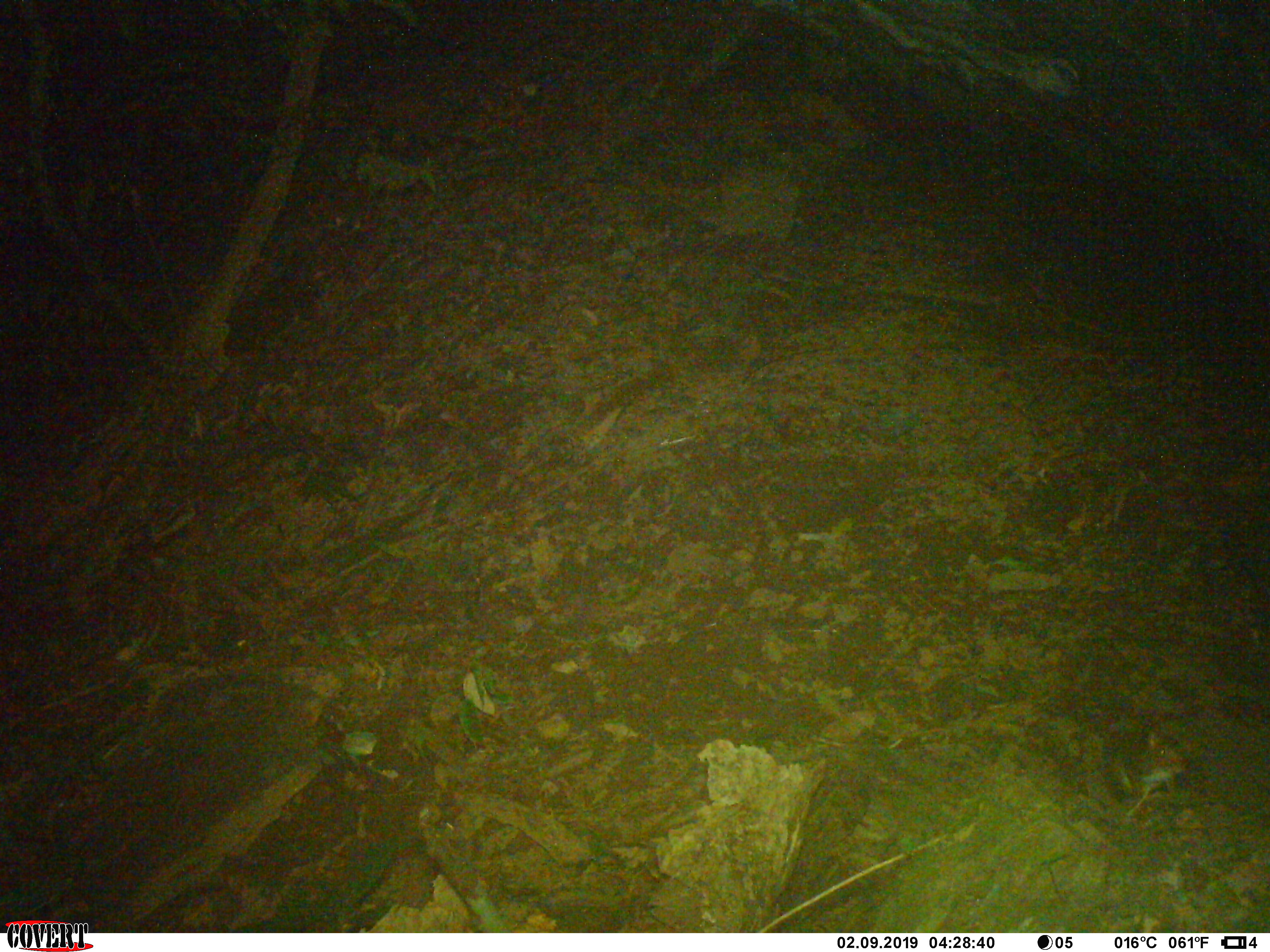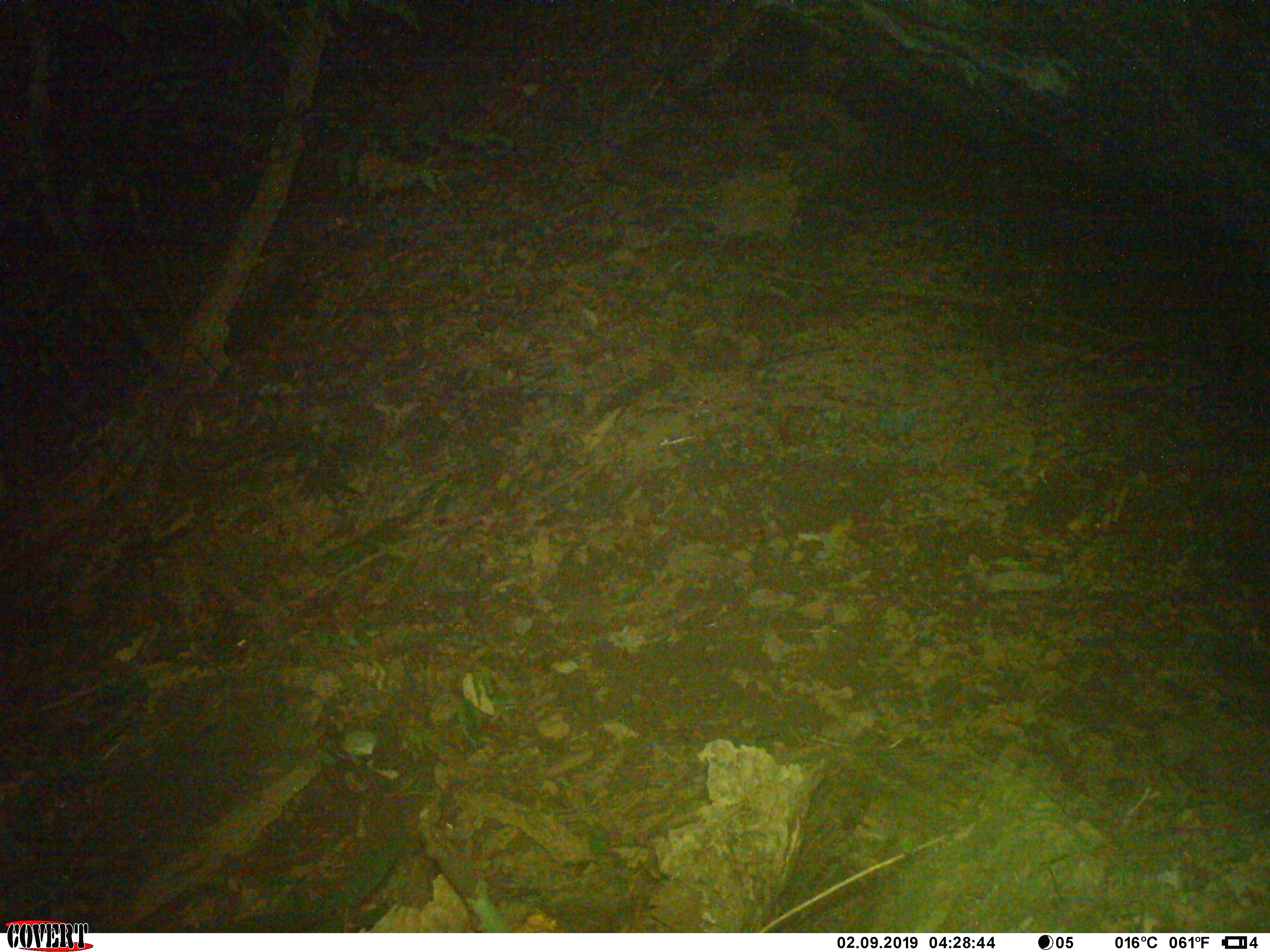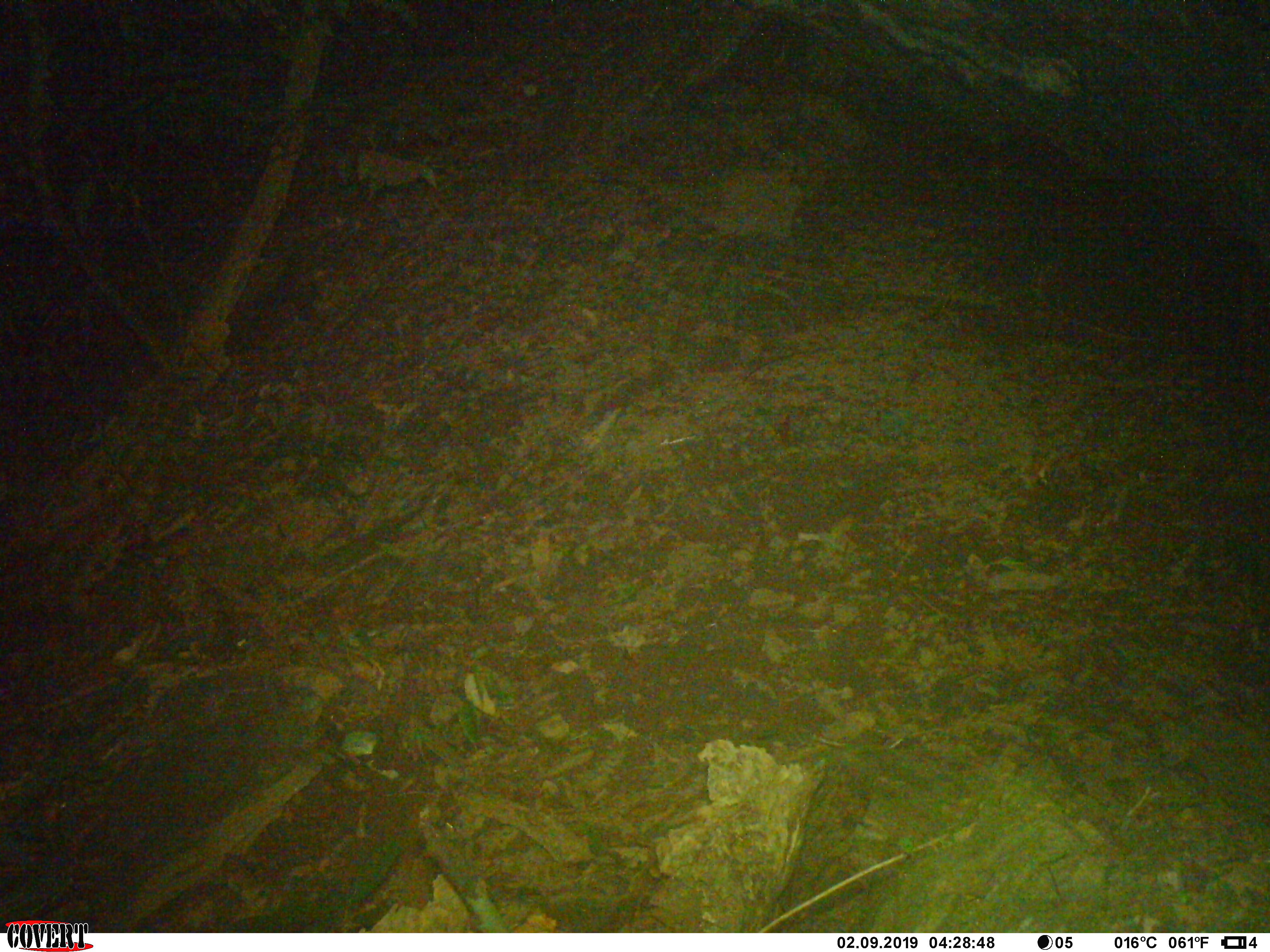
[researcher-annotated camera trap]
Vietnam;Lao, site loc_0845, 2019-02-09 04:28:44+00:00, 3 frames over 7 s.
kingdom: Animalia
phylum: Chordata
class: Mammalia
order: Rodentia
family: Sciuridae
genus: Dremomys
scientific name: Dremomys rufigenis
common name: red-cheeked squirrel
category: red cheeked squirrel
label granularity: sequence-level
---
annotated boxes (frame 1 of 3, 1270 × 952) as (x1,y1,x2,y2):
red cheeked squirrel: (1137,732,1190,791)